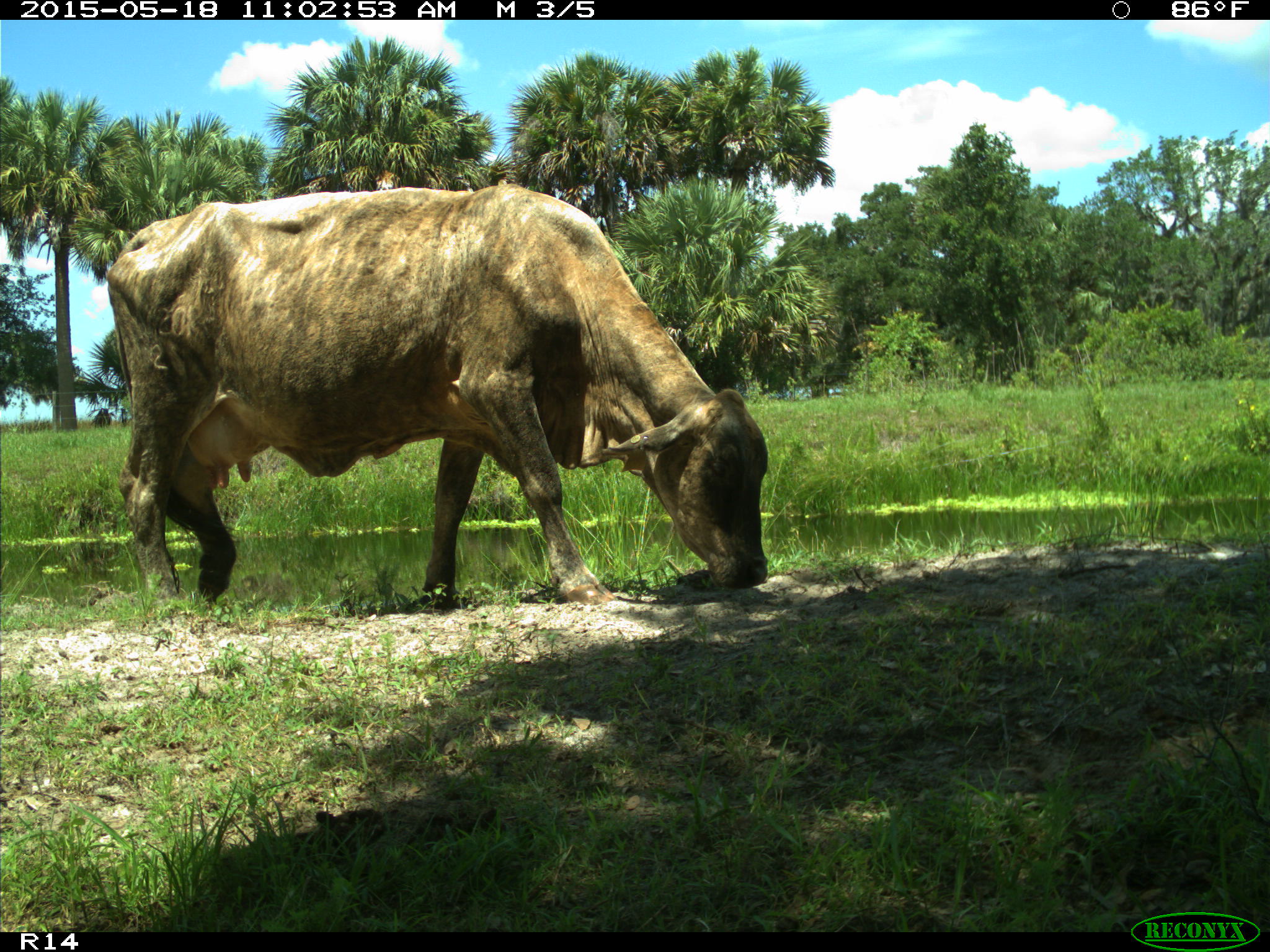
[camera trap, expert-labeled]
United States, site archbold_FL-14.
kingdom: Animalia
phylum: Chordata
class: Mammalia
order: Artiodactyla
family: Bovidae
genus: Bos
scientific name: Bos taurus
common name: domestic cow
Bos taurus (domestic cow).